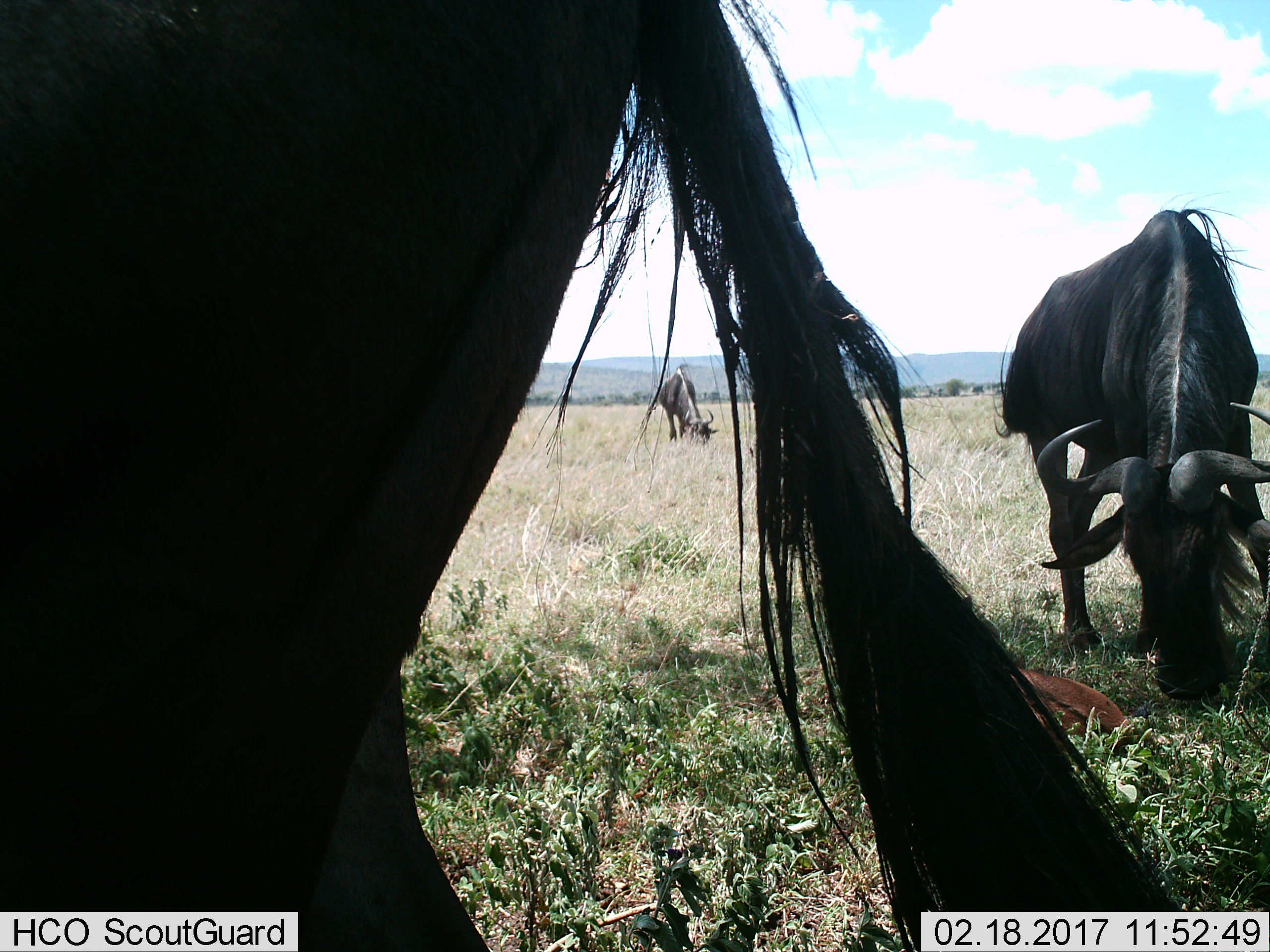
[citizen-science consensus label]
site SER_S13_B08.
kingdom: Animalia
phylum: Chordata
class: Mammalia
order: Artiodactyla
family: Bovidae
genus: Connochaetes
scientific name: Connochaetes taurinus taurinus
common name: blue wildebeest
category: wildebeestblue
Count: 3.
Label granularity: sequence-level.